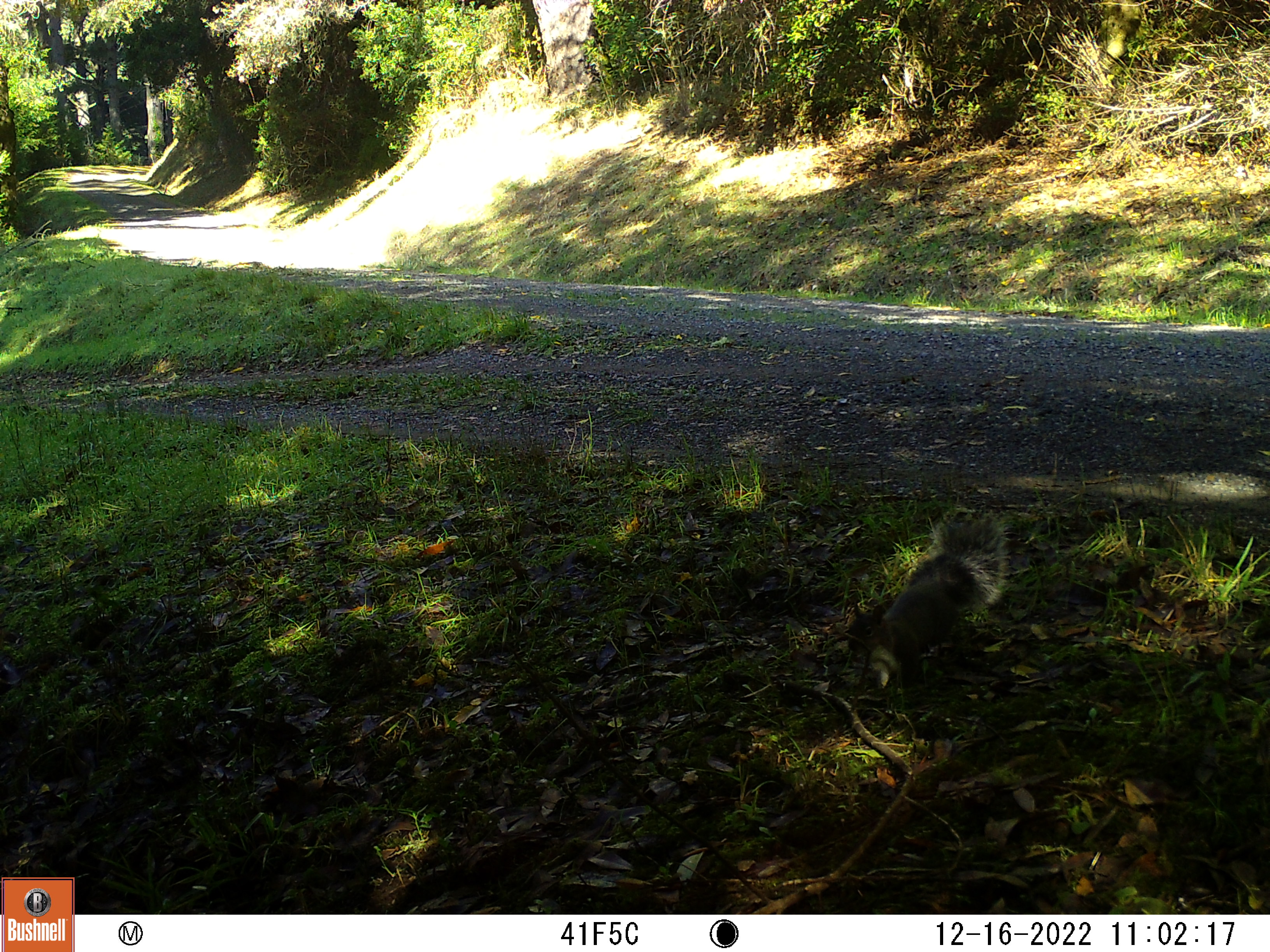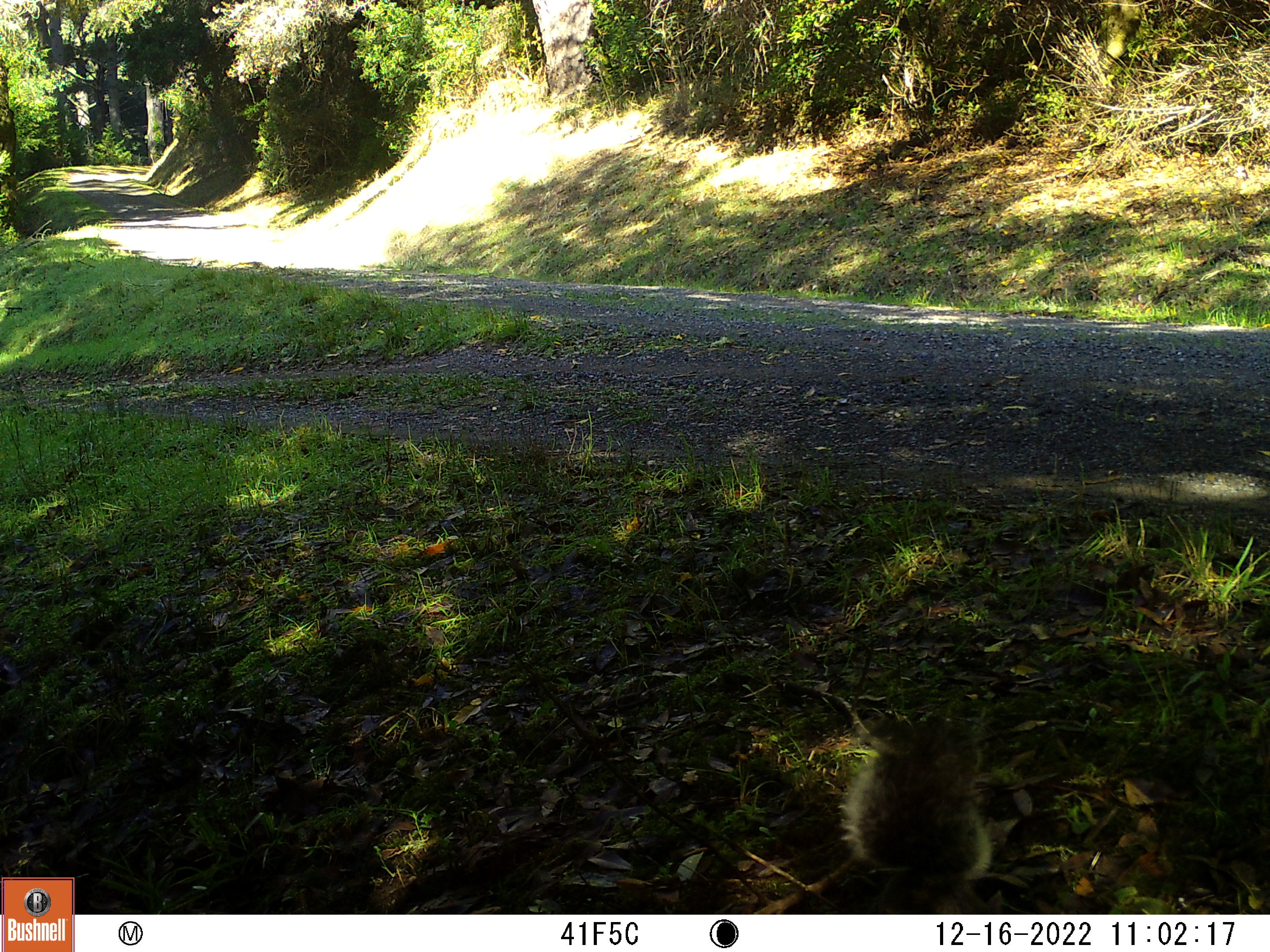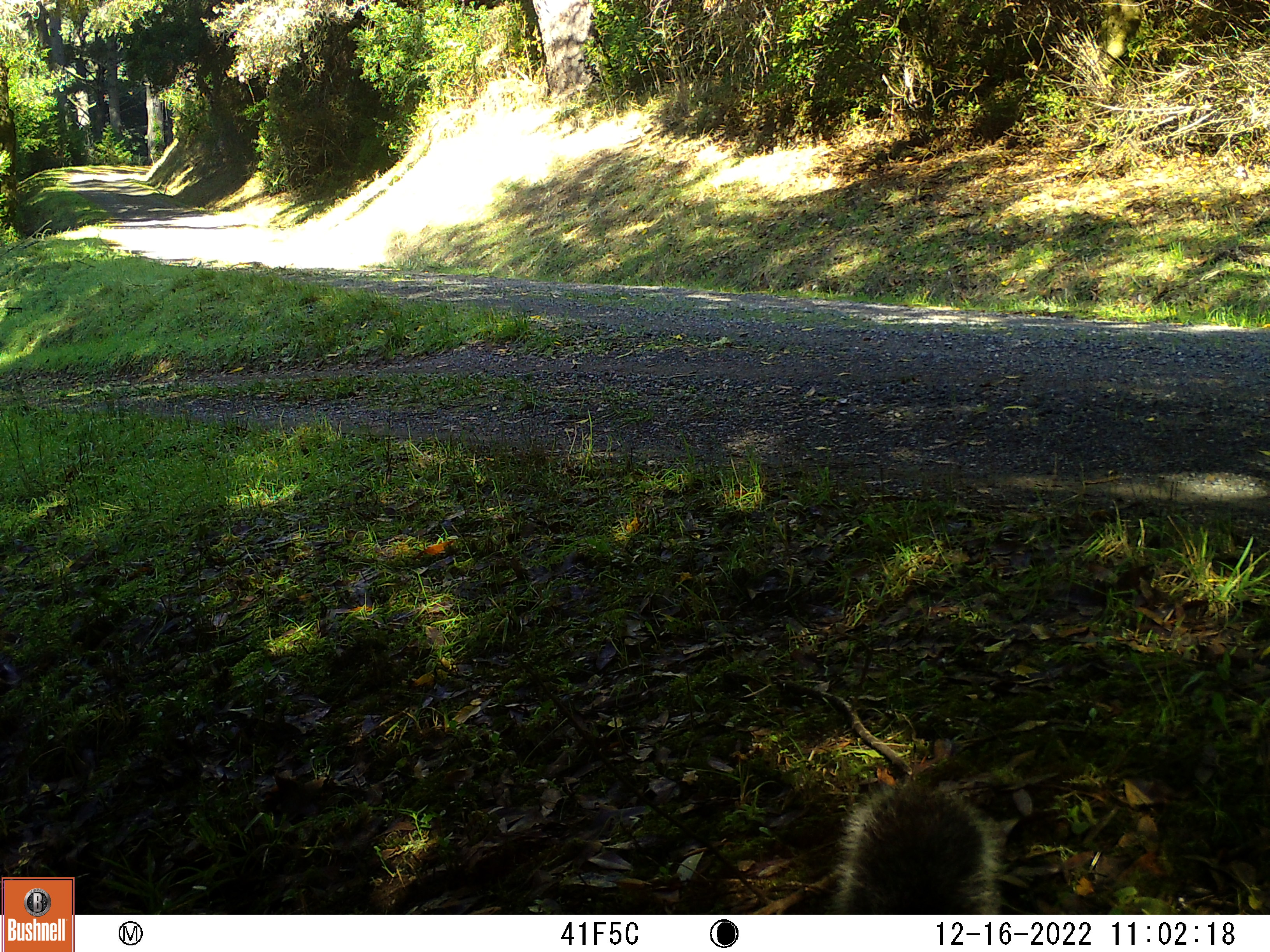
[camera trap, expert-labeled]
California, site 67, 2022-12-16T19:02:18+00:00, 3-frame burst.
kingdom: Animalia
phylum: Chordata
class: Mammalia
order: Rodentia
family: Sciuridae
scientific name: Sciuridae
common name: squirrel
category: unknown squirrel